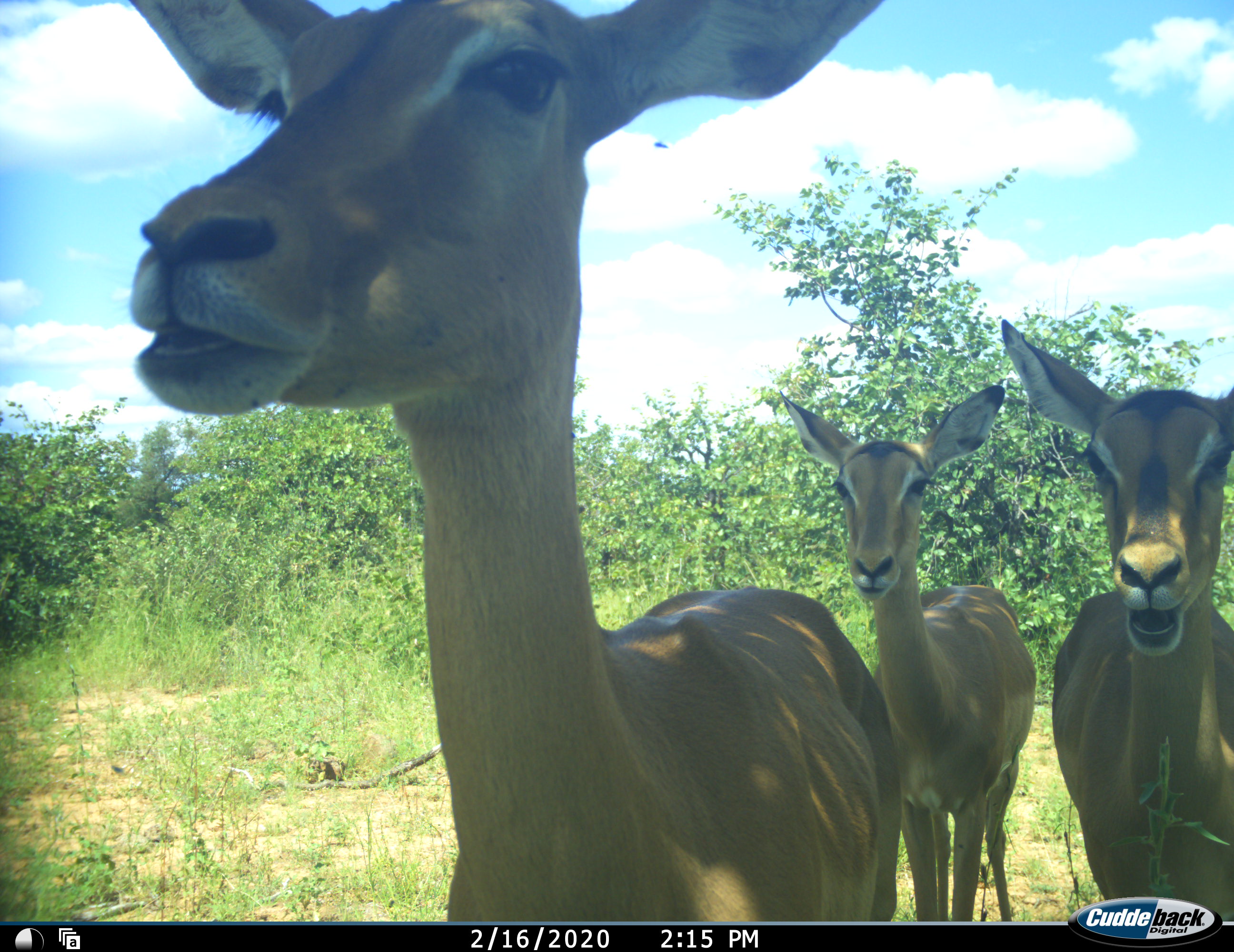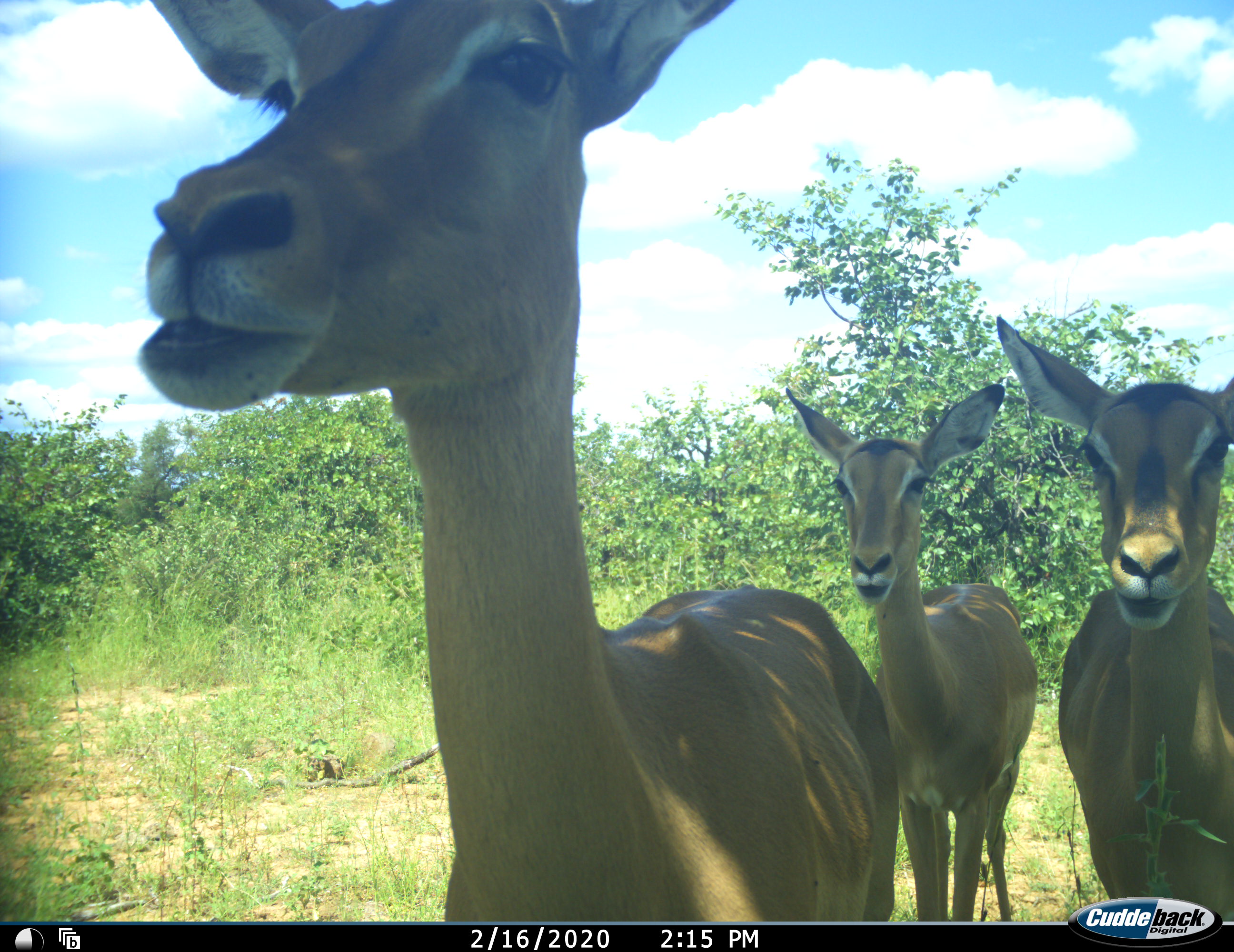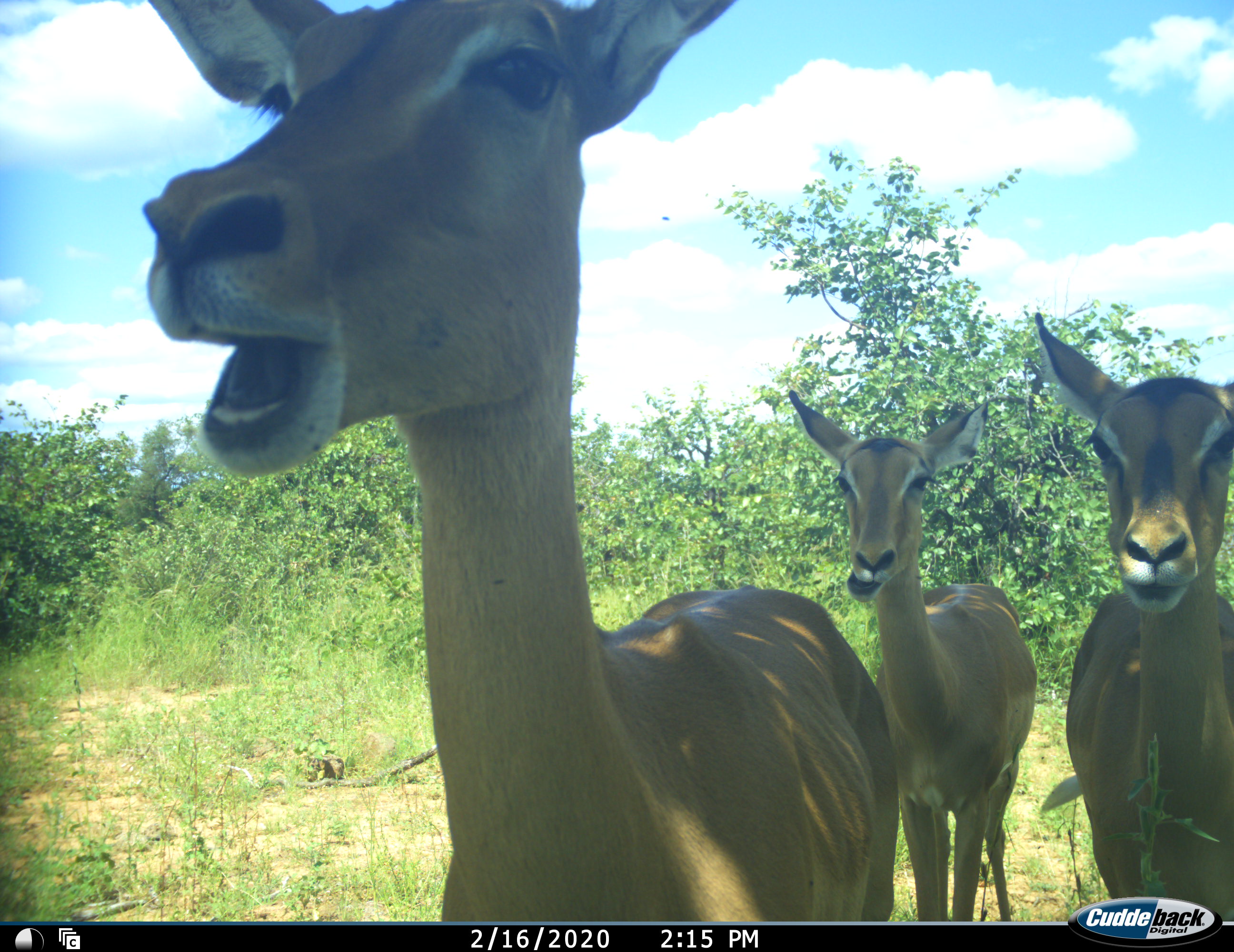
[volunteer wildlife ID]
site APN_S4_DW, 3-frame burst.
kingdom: Animalia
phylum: Chordata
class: Mammalia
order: Artiodactyla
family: Bovidae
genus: Aepyceros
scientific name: Aepyceros melampus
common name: impala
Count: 3.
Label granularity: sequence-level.